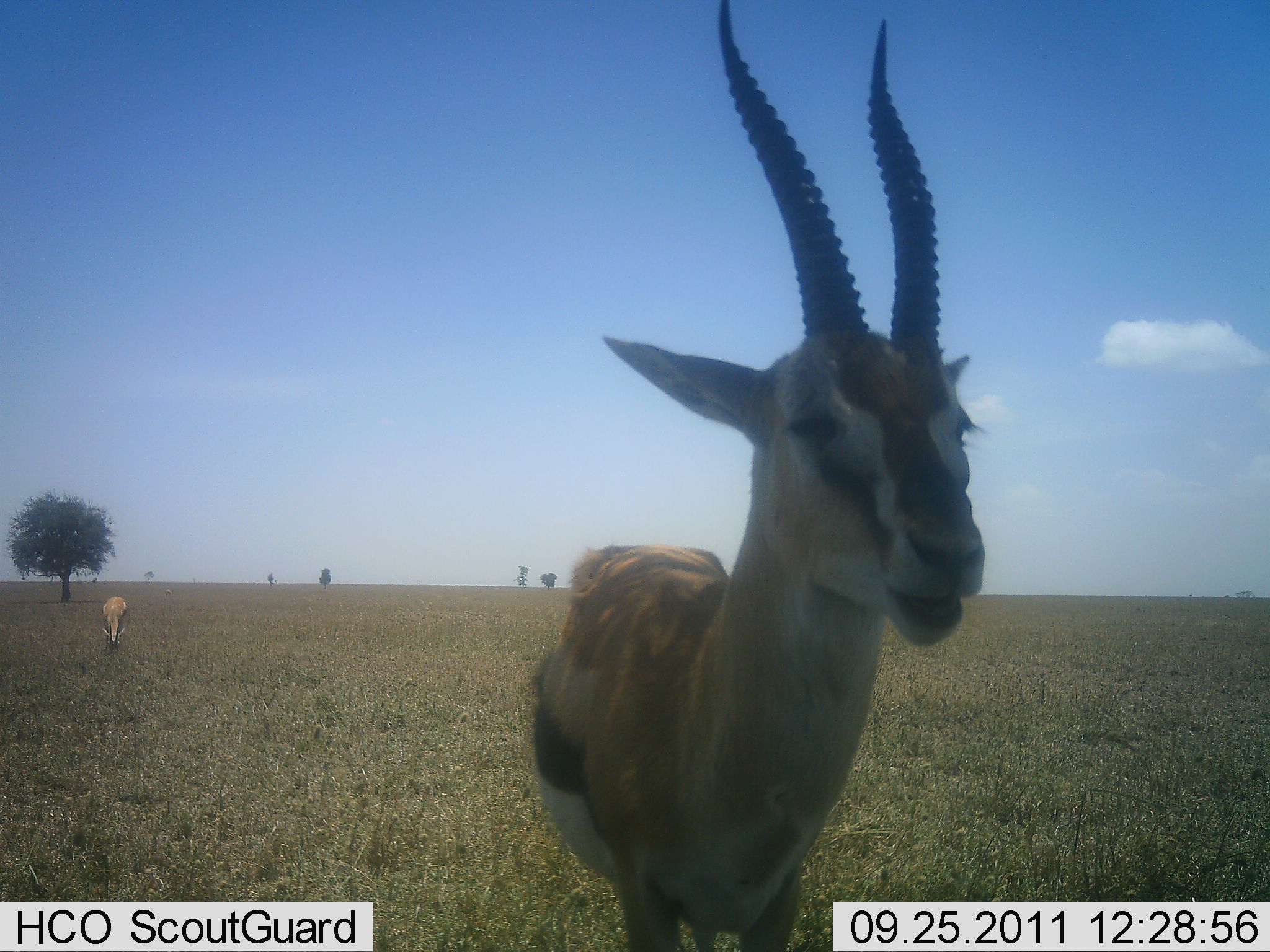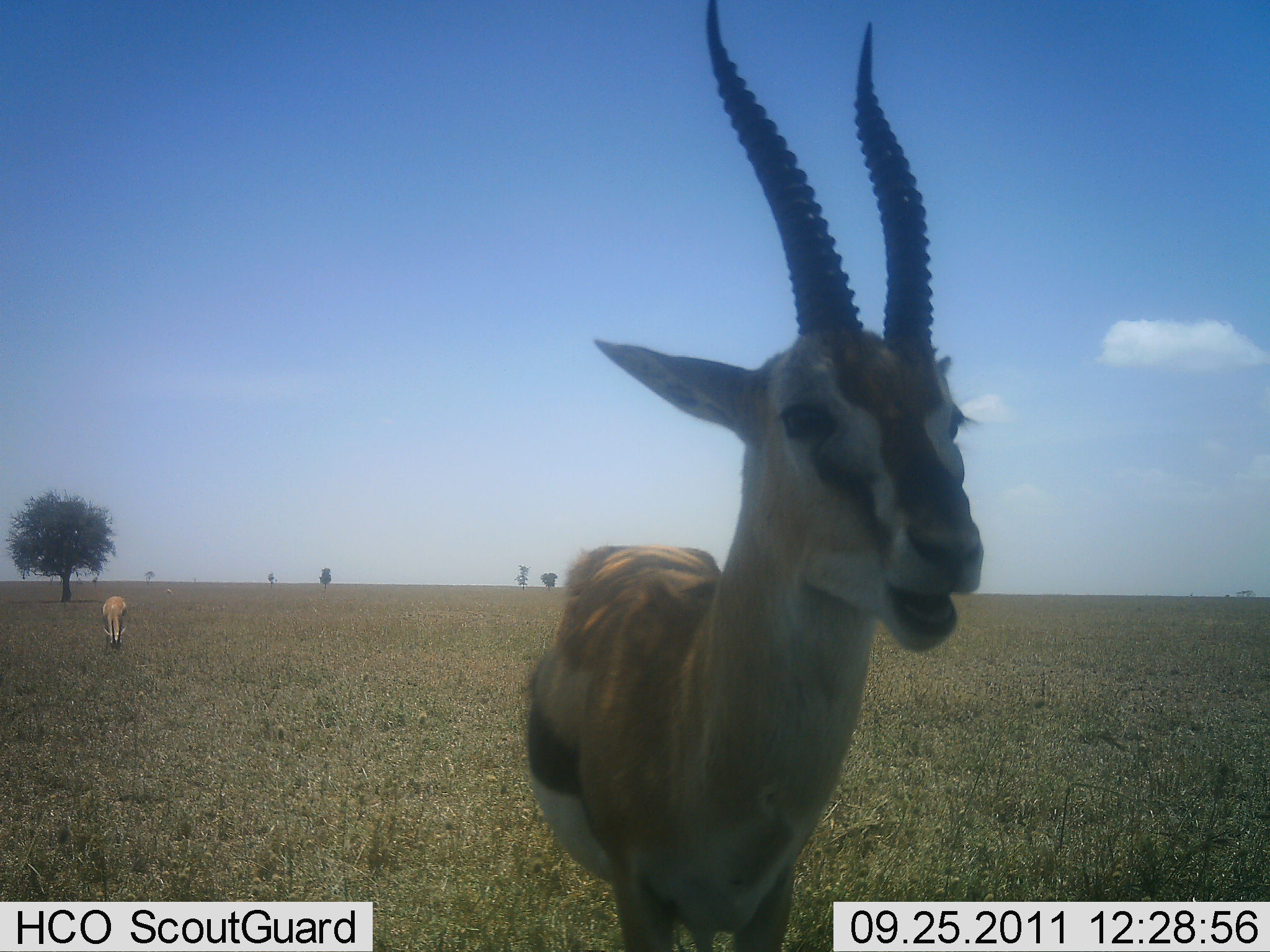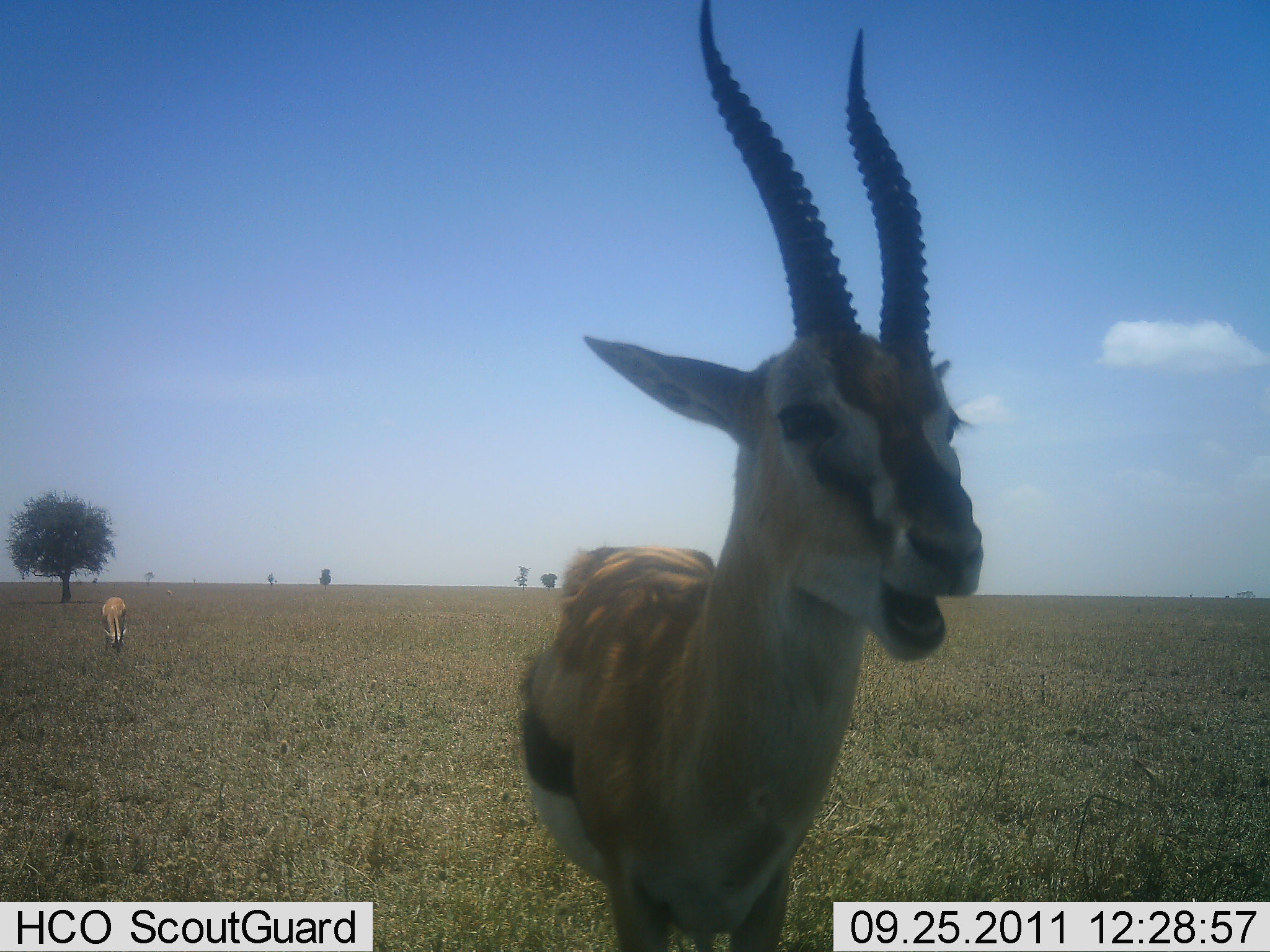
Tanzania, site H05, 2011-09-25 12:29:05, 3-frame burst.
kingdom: Animalia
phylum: Chordata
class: Mammalia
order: Artiodactyla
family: Bovidae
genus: Eudorcas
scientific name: Eudorcas thomsonii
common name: thomson's gazelle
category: gazellethomsons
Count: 2.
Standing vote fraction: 54%.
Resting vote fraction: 0%.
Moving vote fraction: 23%.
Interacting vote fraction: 8%.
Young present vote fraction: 0%.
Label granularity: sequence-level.